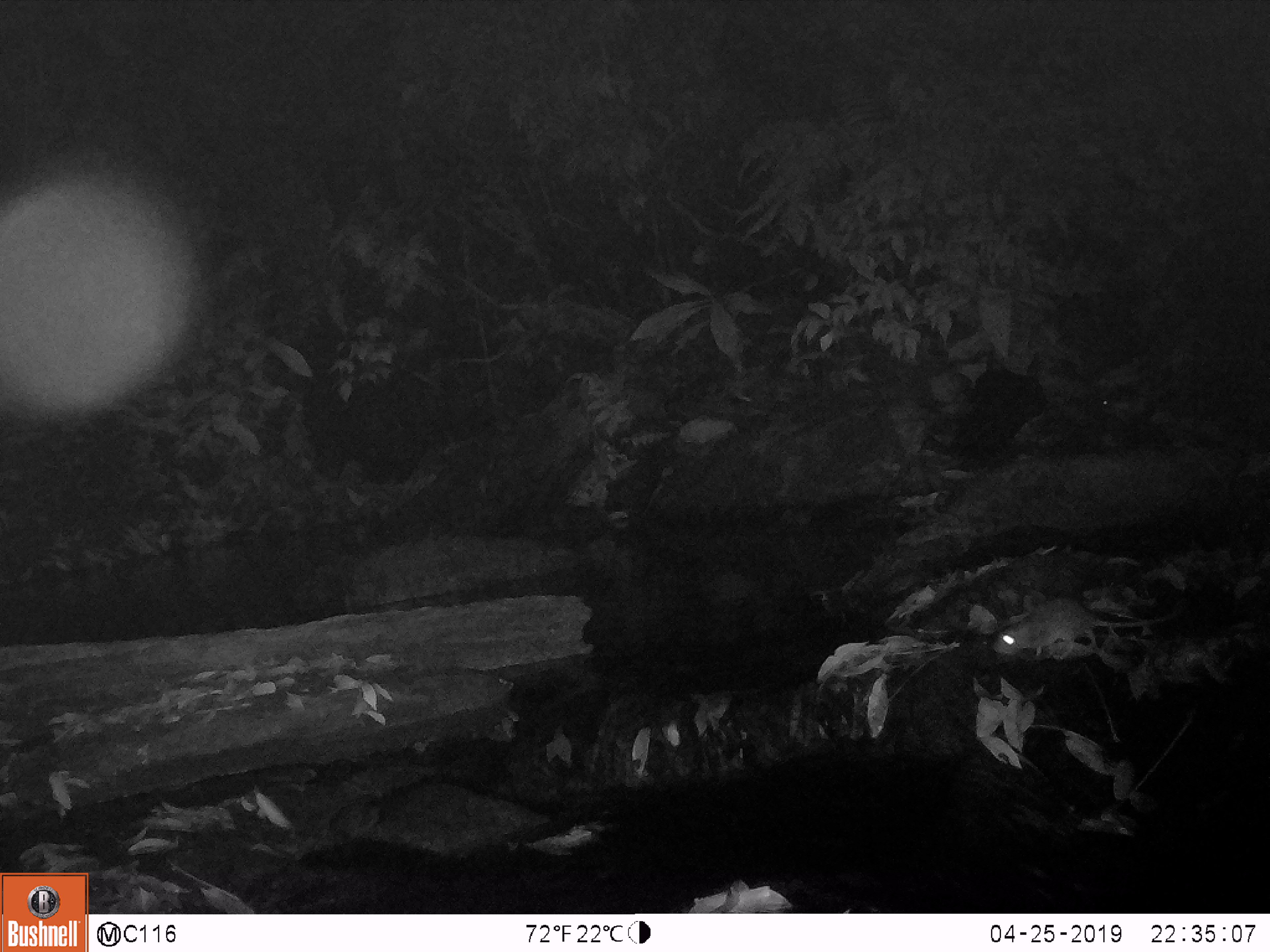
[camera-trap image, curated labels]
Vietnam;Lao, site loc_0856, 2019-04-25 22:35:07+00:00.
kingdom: Animalia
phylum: Chordata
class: Mammalia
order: Rodentia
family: Muridae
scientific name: Muridae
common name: old-world mice and rats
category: unidentified murid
Unidentified murid (old-world mice and rats) (Muridae). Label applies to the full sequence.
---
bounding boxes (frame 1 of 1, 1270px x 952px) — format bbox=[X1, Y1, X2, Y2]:
unidentified murid: bbox=[993, 598, 1179, 655]